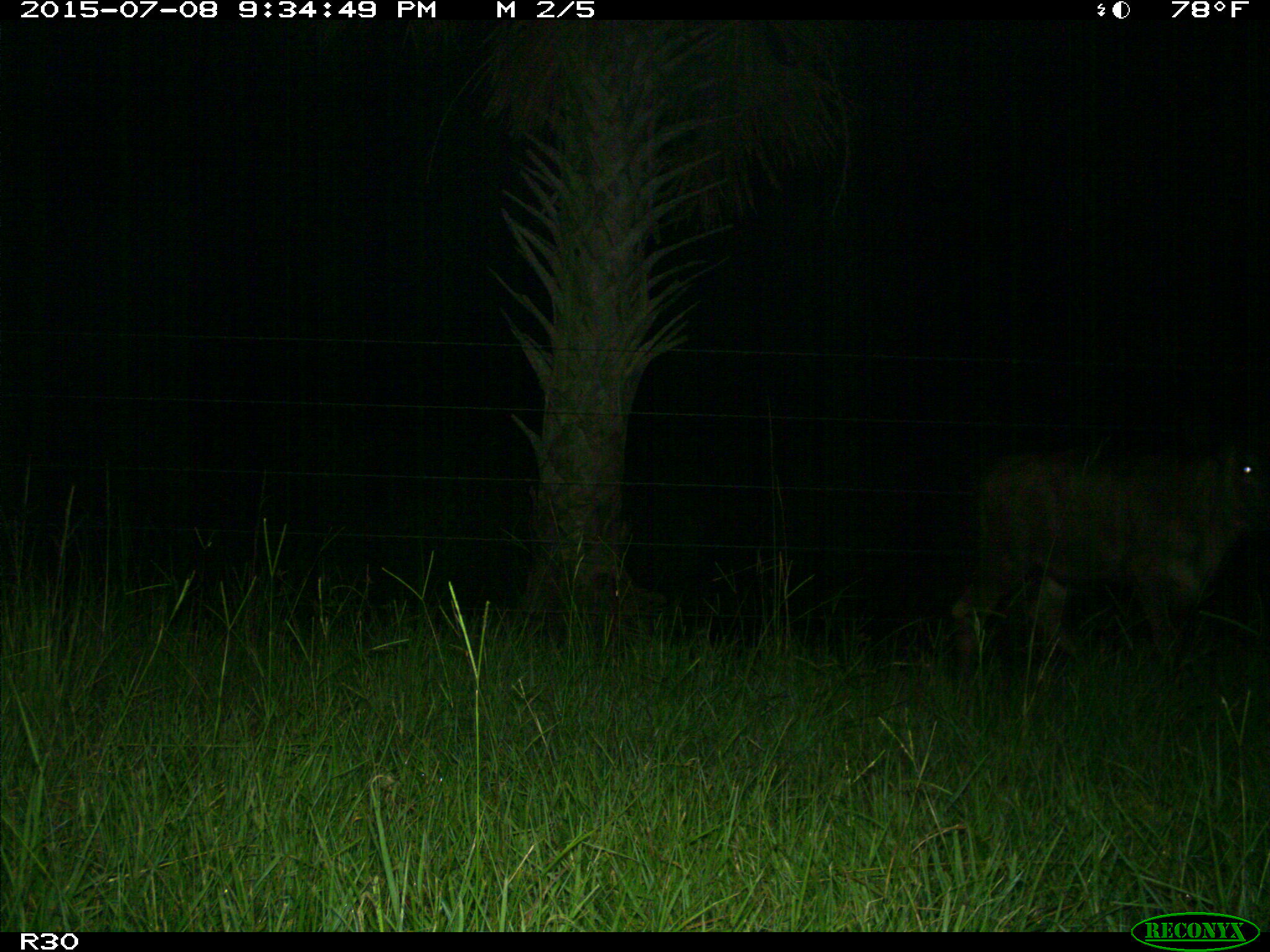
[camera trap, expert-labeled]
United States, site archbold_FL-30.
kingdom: Animalia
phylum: Chordata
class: Mammalia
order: Artiodactyla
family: Bovidae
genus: Bos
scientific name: Bos taurus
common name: domestic cow